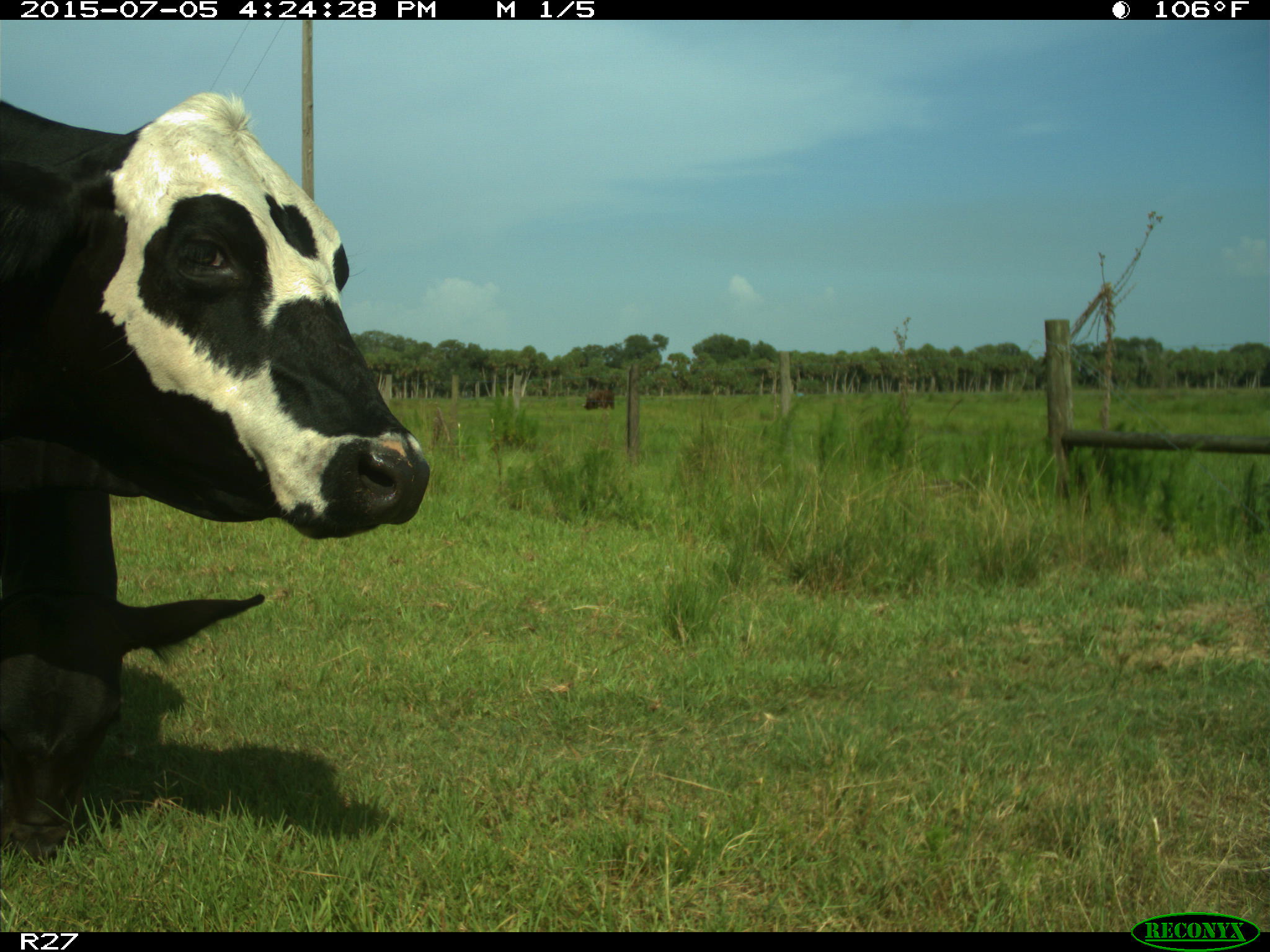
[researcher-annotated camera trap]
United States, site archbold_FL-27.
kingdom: Animalia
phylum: Chordata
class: Mammalia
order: Artiodactyla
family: Bovidae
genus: Bos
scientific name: Bos taurus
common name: domestic cow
Bos taurus (domestic cow).